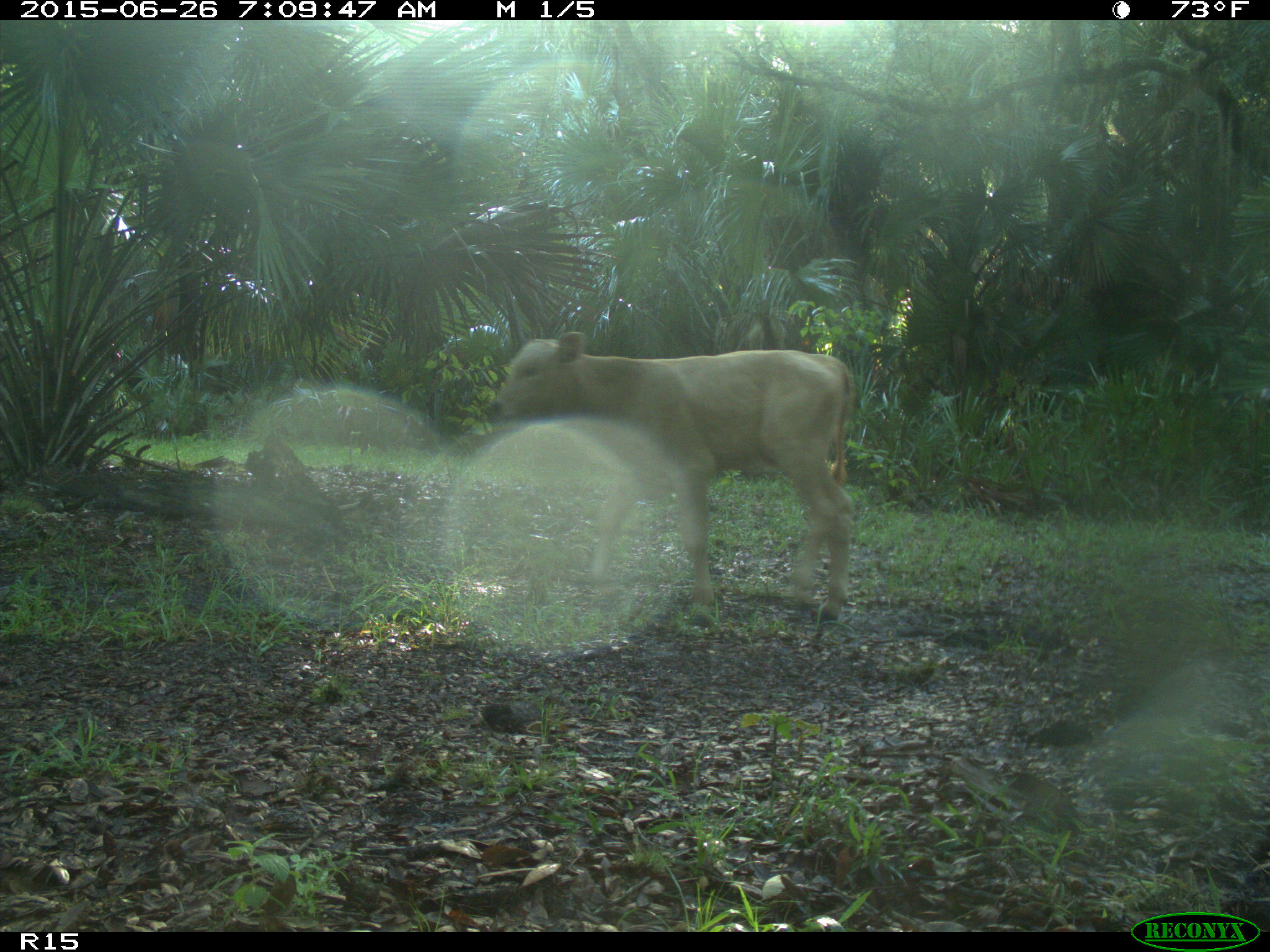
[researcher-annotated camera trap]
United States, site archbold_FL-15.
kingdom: Animalia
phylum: Chordata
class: Mammalia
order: Artiodactyla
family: Bovidae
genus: Bos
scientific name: Bos taurus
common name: domestic cow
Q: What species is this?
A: Bos taurus (domestic cow).